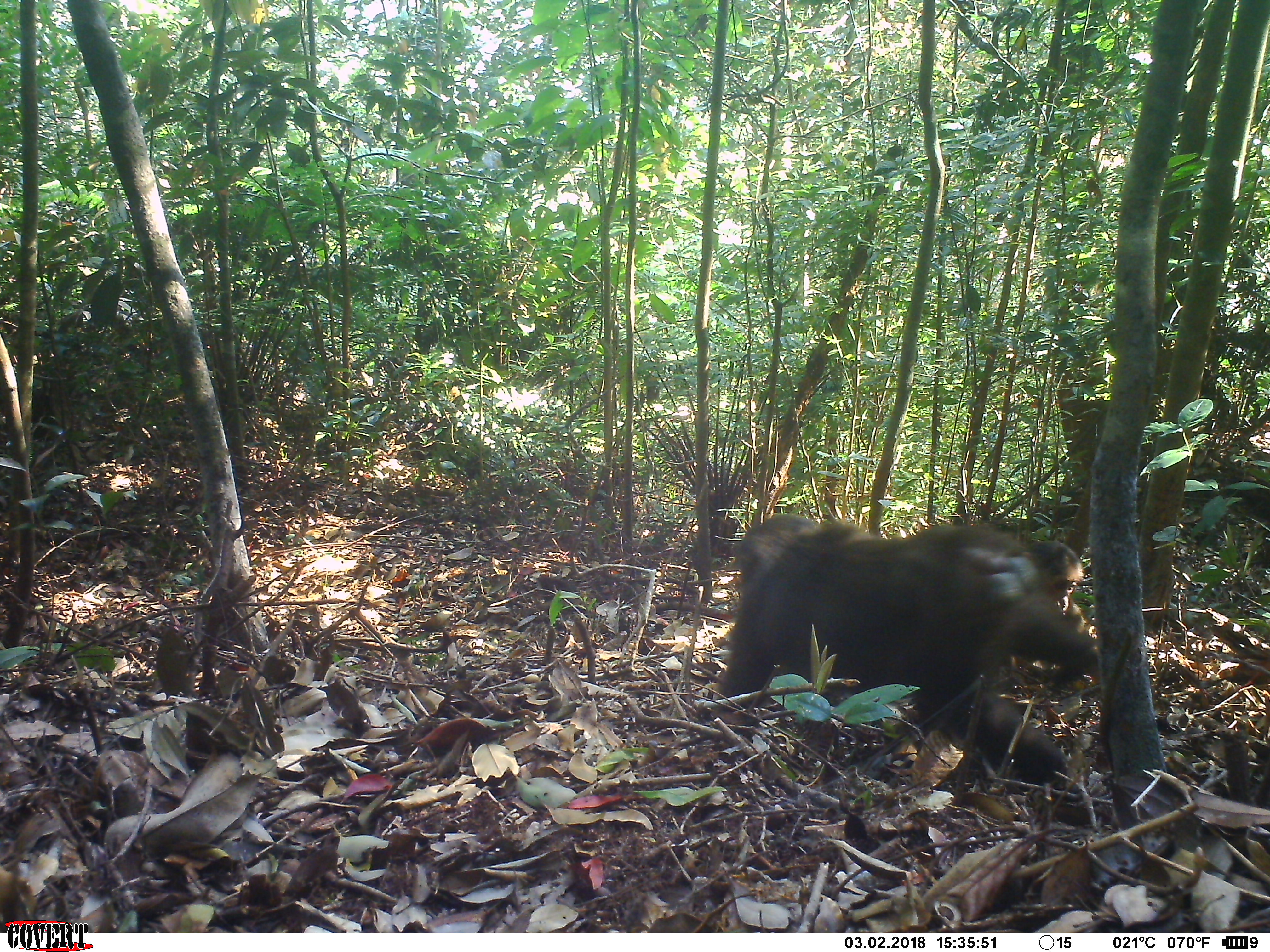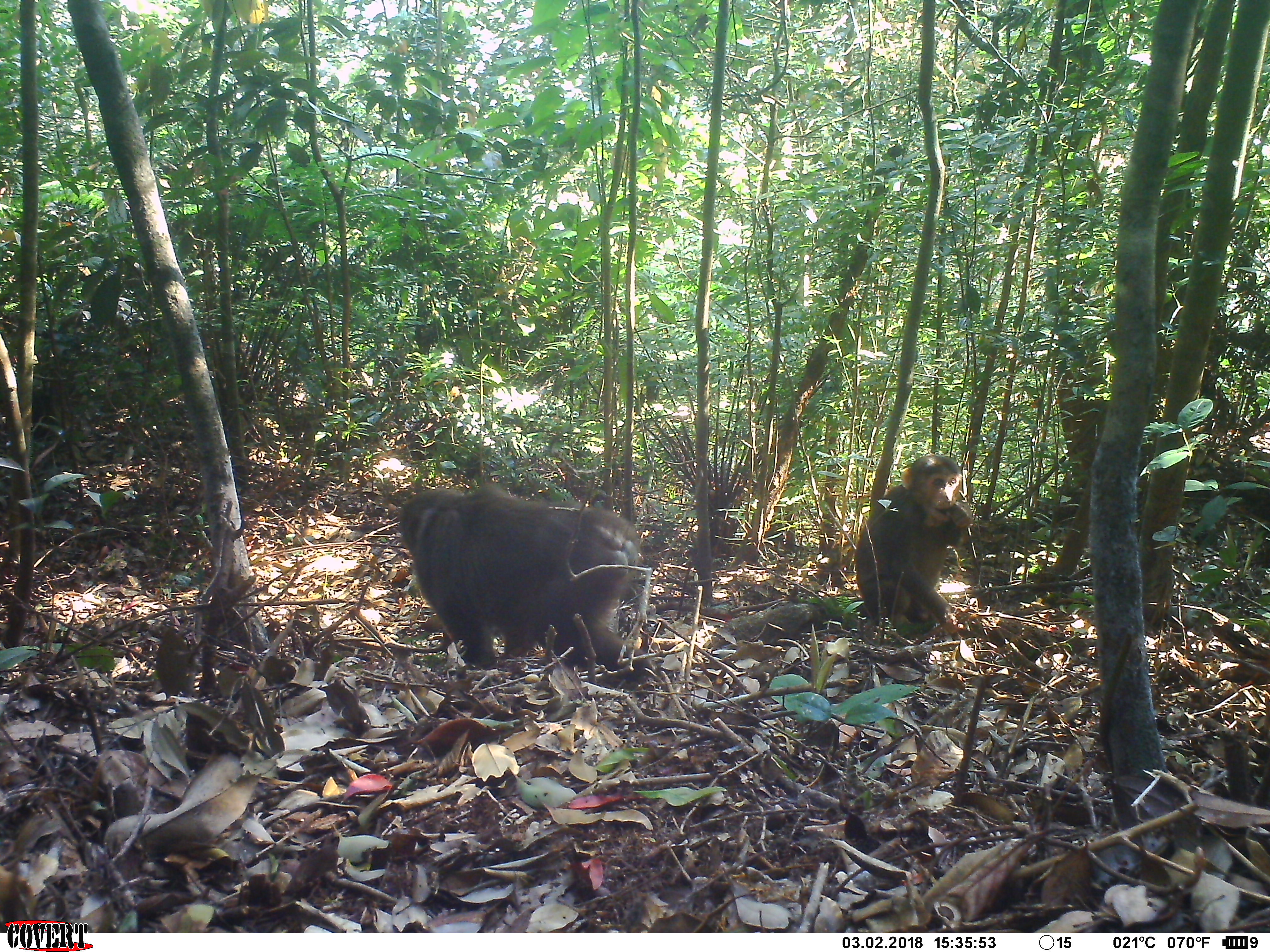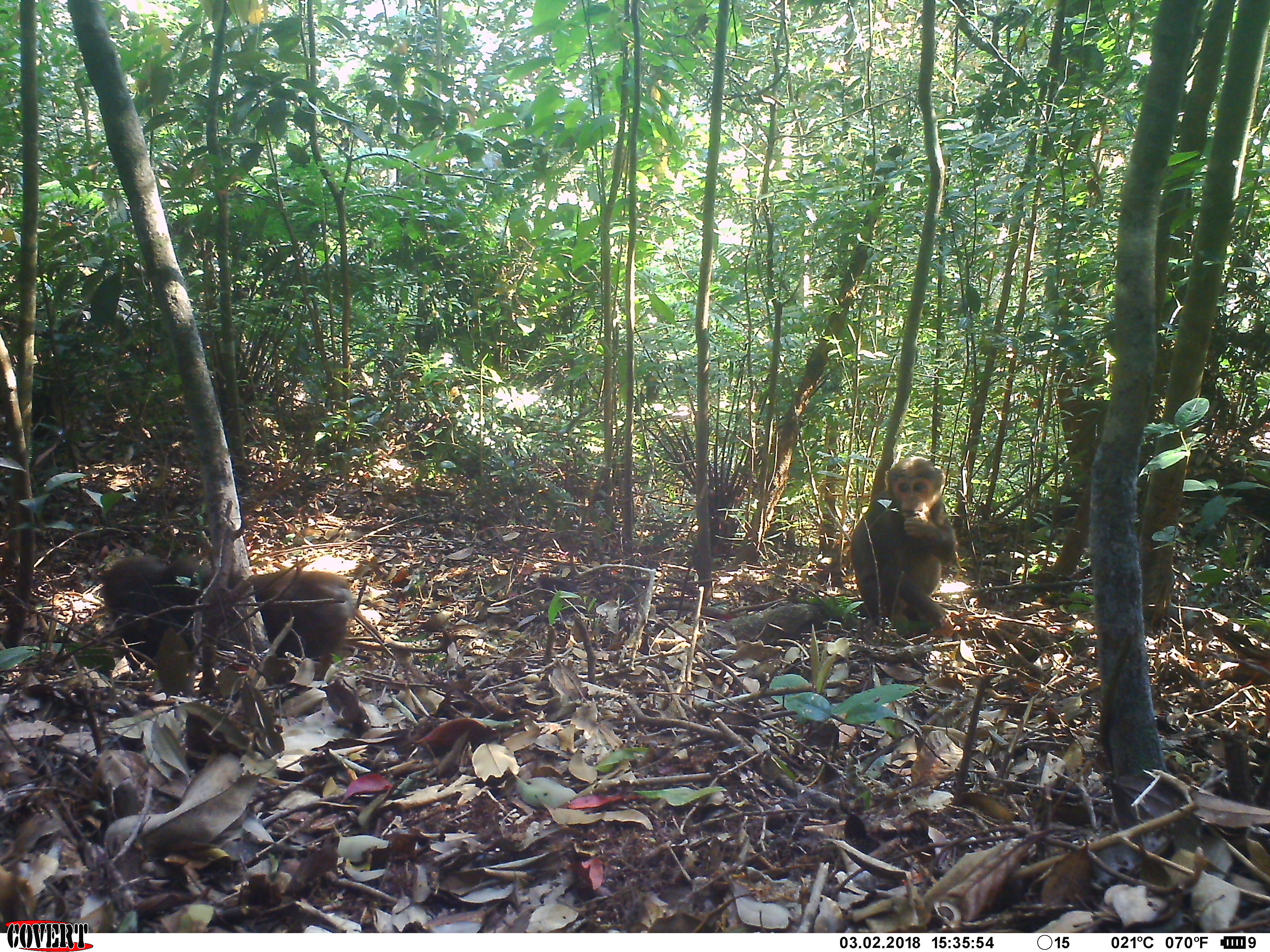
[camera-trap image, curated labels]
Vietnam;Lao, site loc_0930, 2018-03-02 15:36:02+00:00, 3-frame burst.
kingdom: Animalia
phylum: Chordata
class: Mammalia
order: Primates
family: Cercopithecidae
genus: Macaca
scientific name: Macaca arctoides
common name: stump-tailed macaque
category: stump tailed macaque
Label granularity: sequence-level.